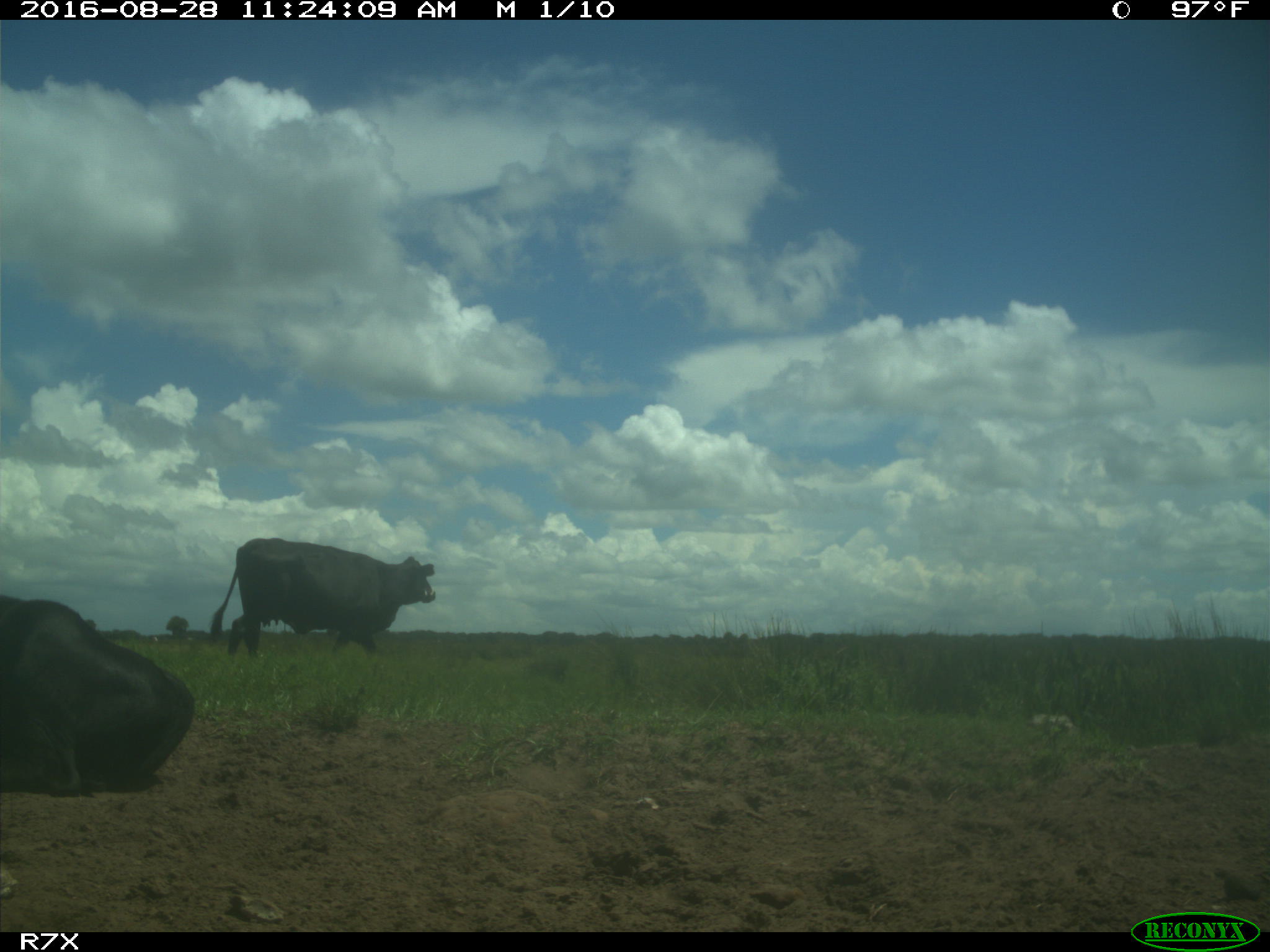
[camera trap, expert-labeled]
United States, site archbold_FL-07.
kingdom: Animalia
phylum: Chordata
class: Mammalia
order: Artiodactyla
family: Bovidae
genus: Bos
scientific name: Bos taurus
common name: domestic cow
Bos taurus (domestic cow).